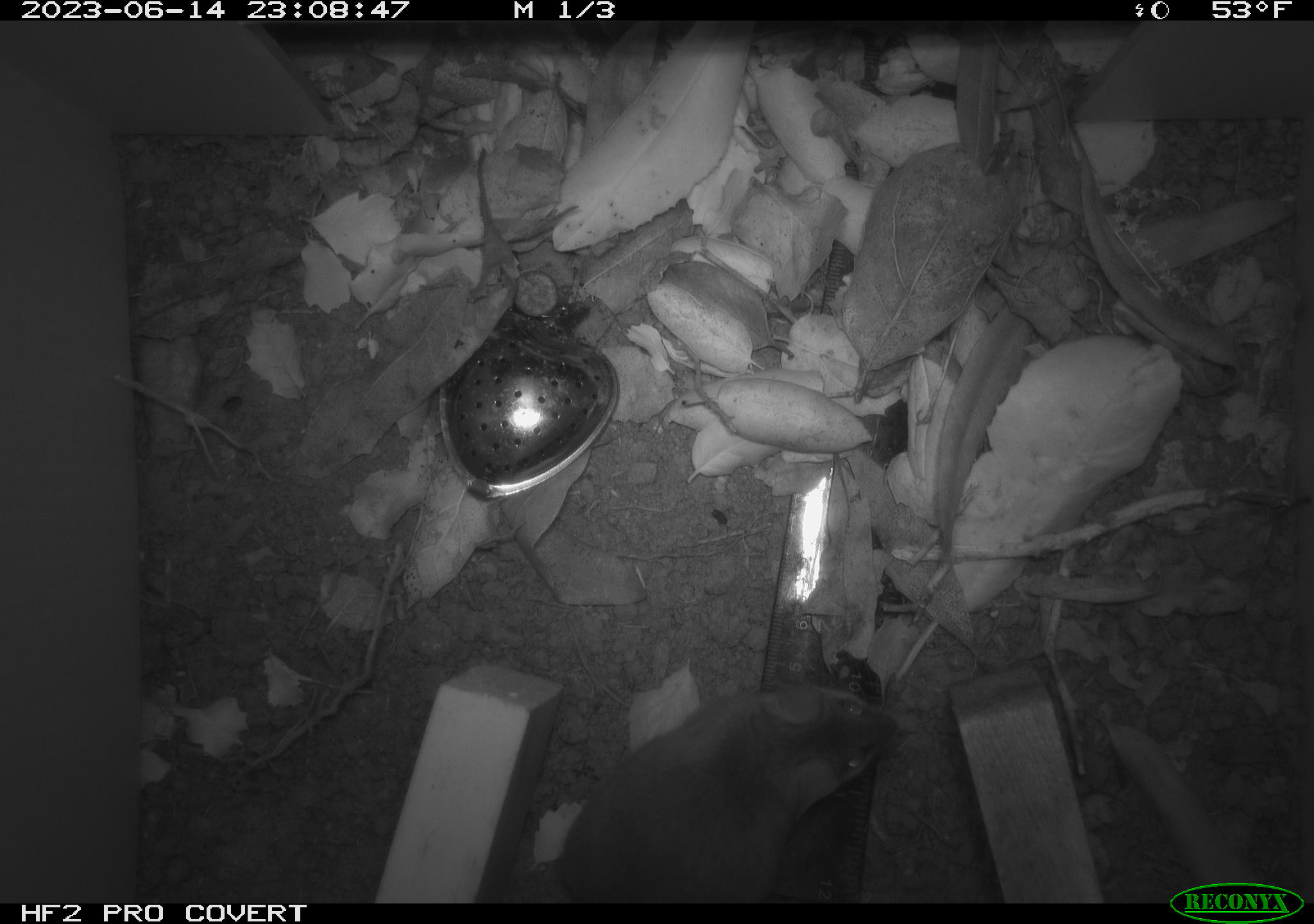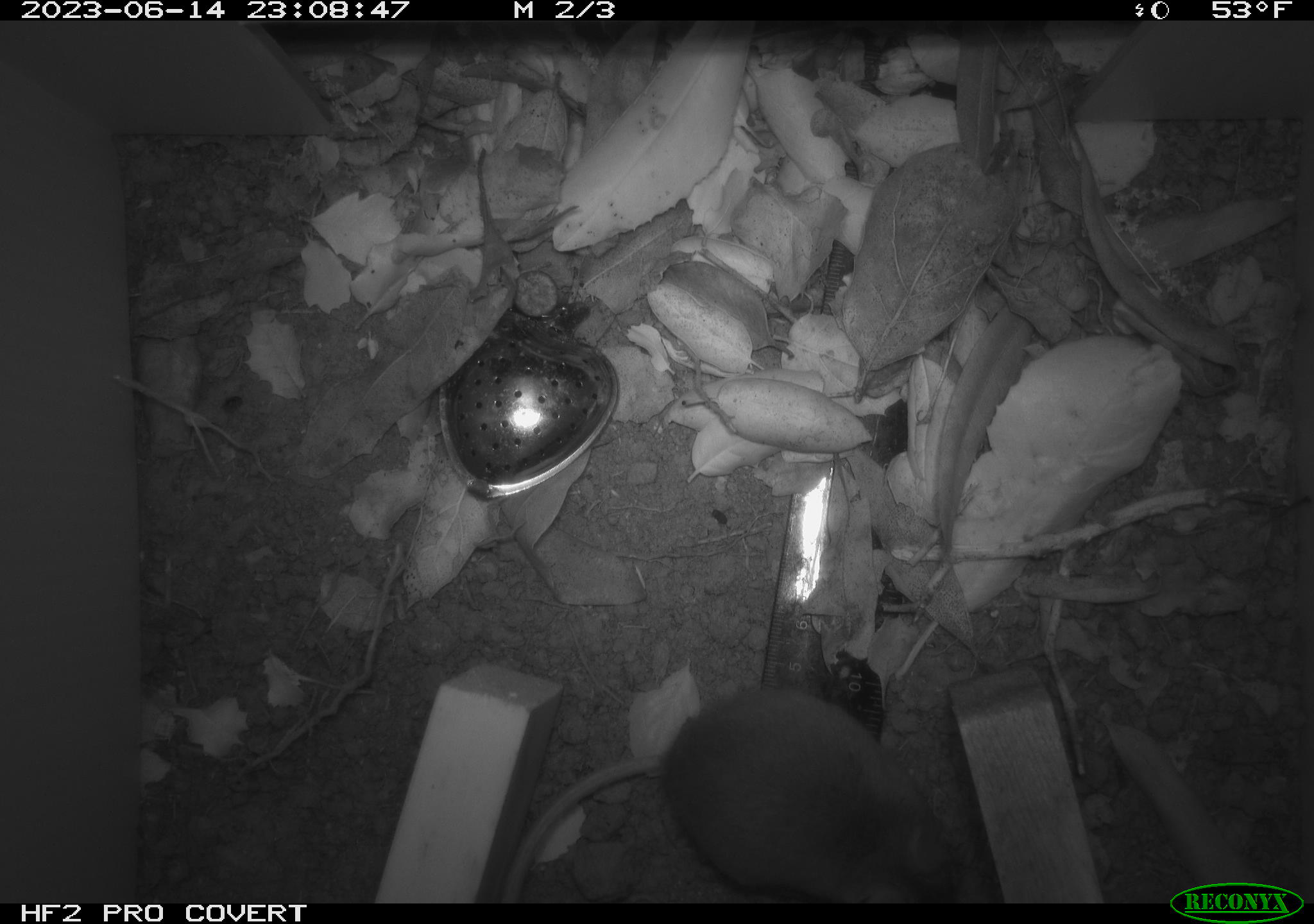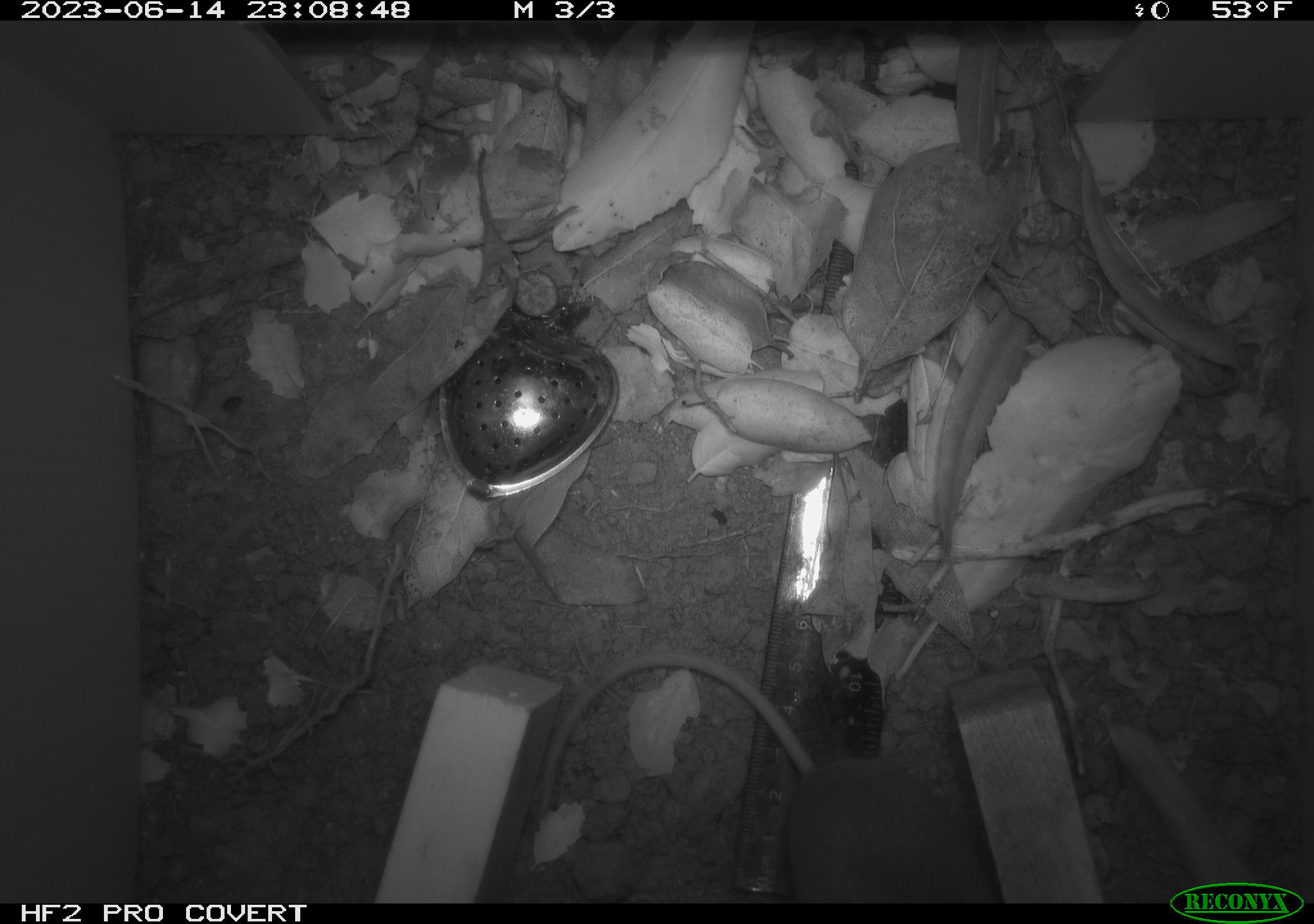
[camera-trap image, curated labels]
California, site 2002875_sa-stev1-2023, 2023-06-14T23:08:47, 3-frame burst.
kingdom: Animalia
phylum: Chordata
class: Mammalia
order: Rodentia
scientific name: Rodentia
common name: mouse species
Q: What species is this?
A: Mouse species (Rodentia).